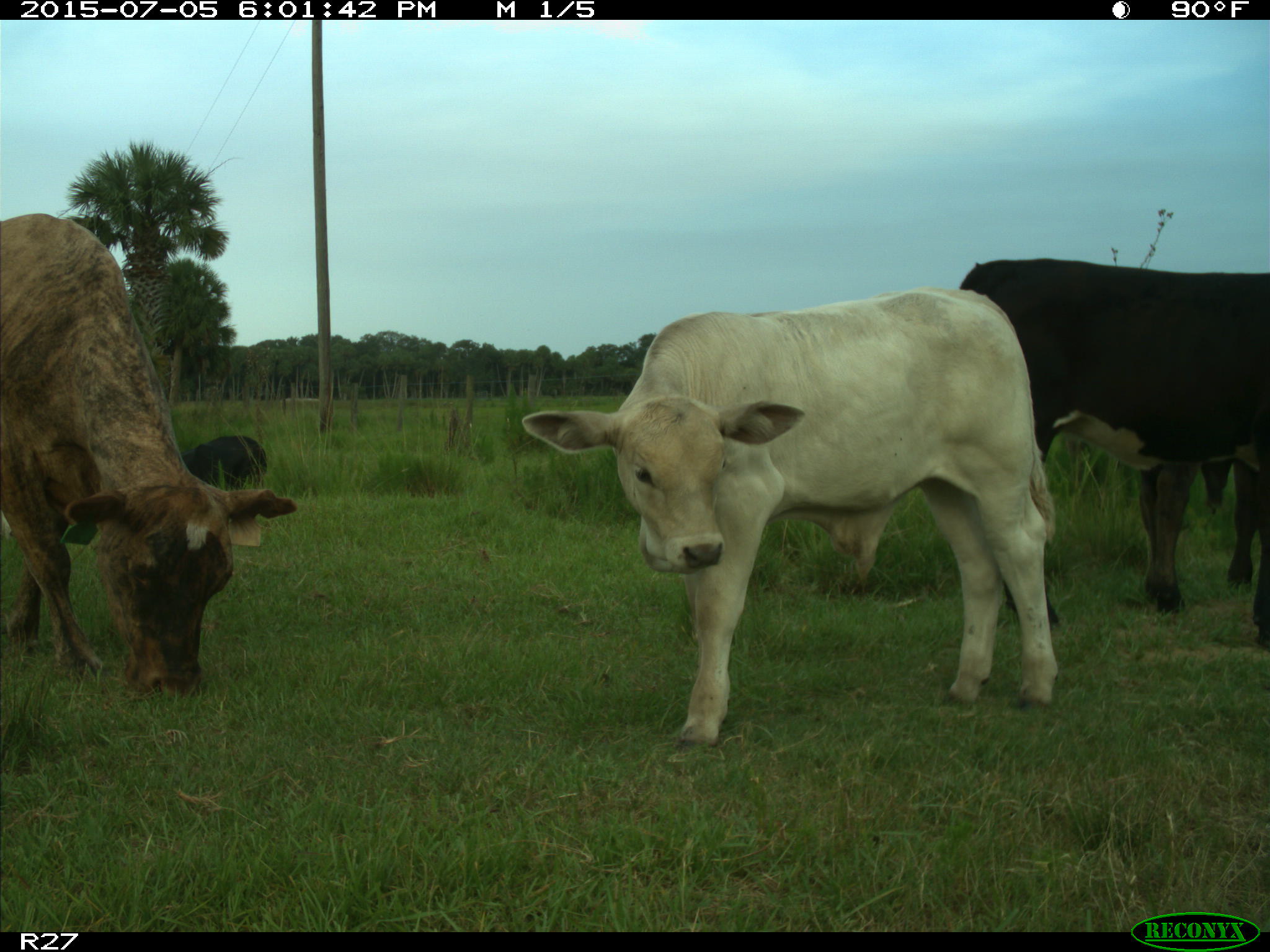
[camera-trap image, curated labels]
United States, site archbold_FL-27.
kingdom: Animalia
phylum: Chordata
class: Mammalia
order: Artiodactyla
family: Bovidae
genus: Bos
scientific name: Bos taurus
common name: domestic cow